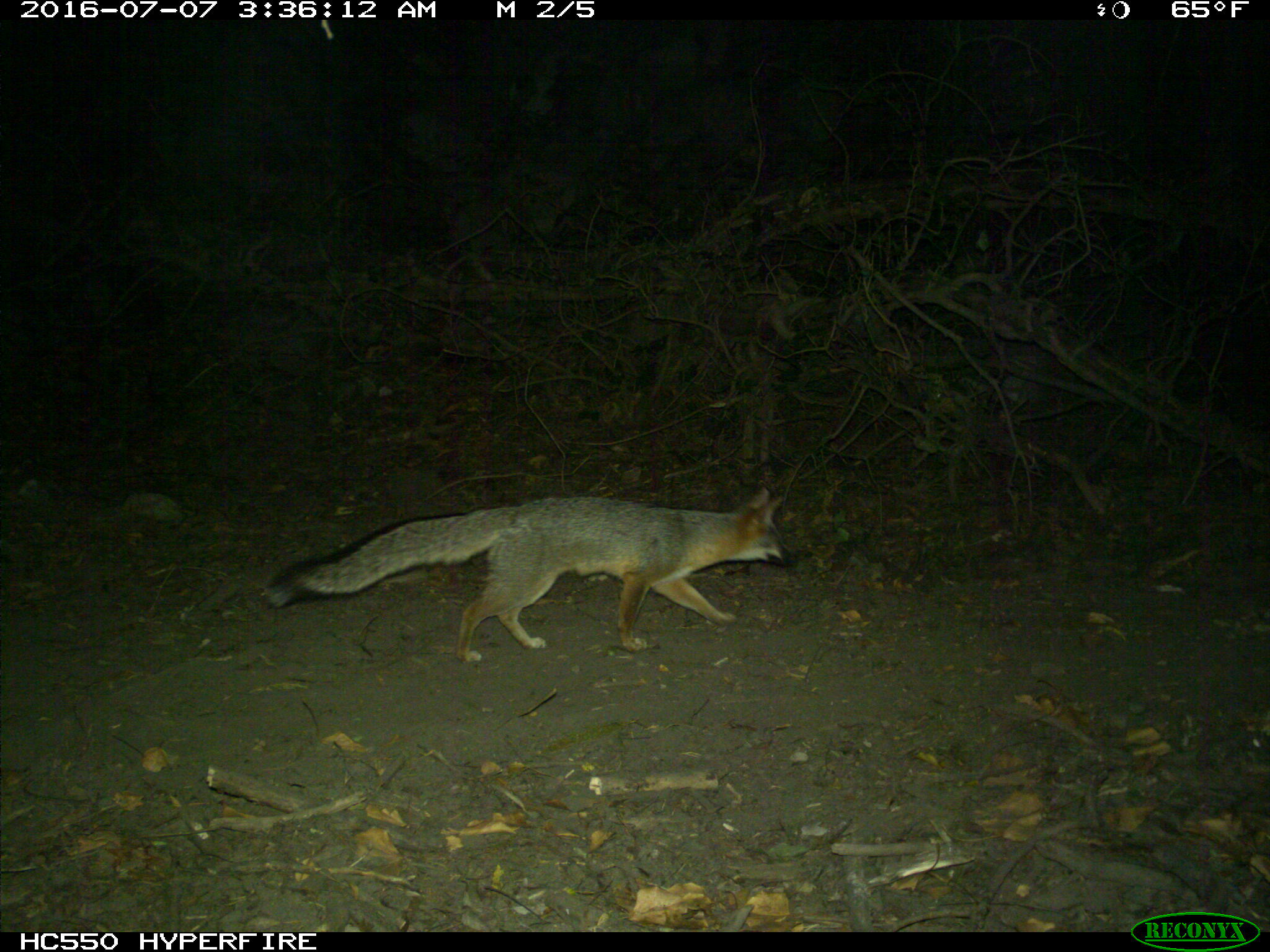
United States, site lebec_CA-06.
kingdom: Animalia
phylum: Chordata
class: Mammalia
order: Carnivora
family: Canidae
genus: Urocyon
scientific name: Urocyon cinereoargenteus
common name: gray fox